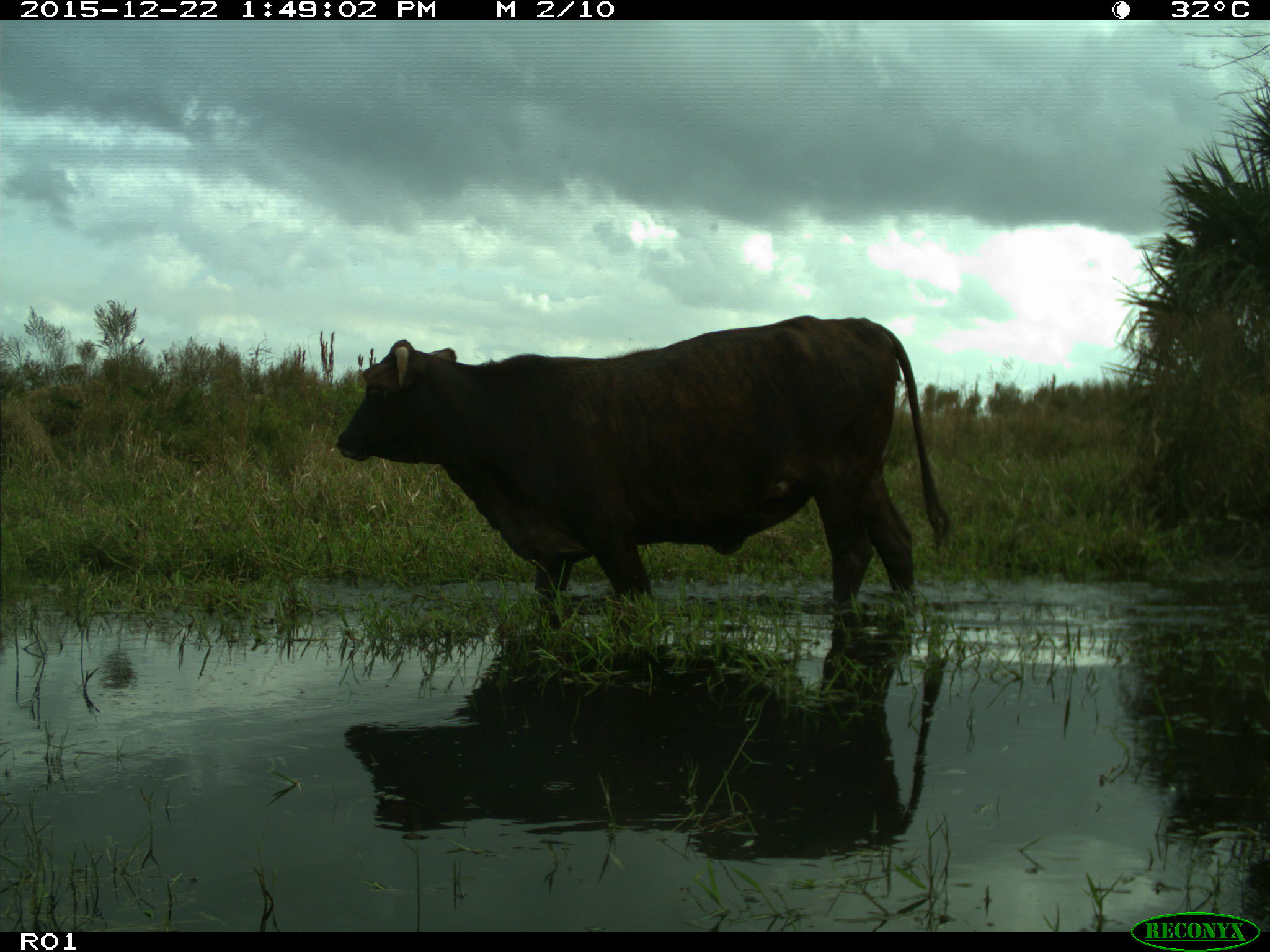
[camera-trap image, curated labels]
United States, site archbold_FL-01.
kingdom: Animalia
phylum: Chordata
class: Mammalia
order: Artiodactyla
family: Bovidae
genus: Bos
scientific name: Bos taurus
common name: domestic cow